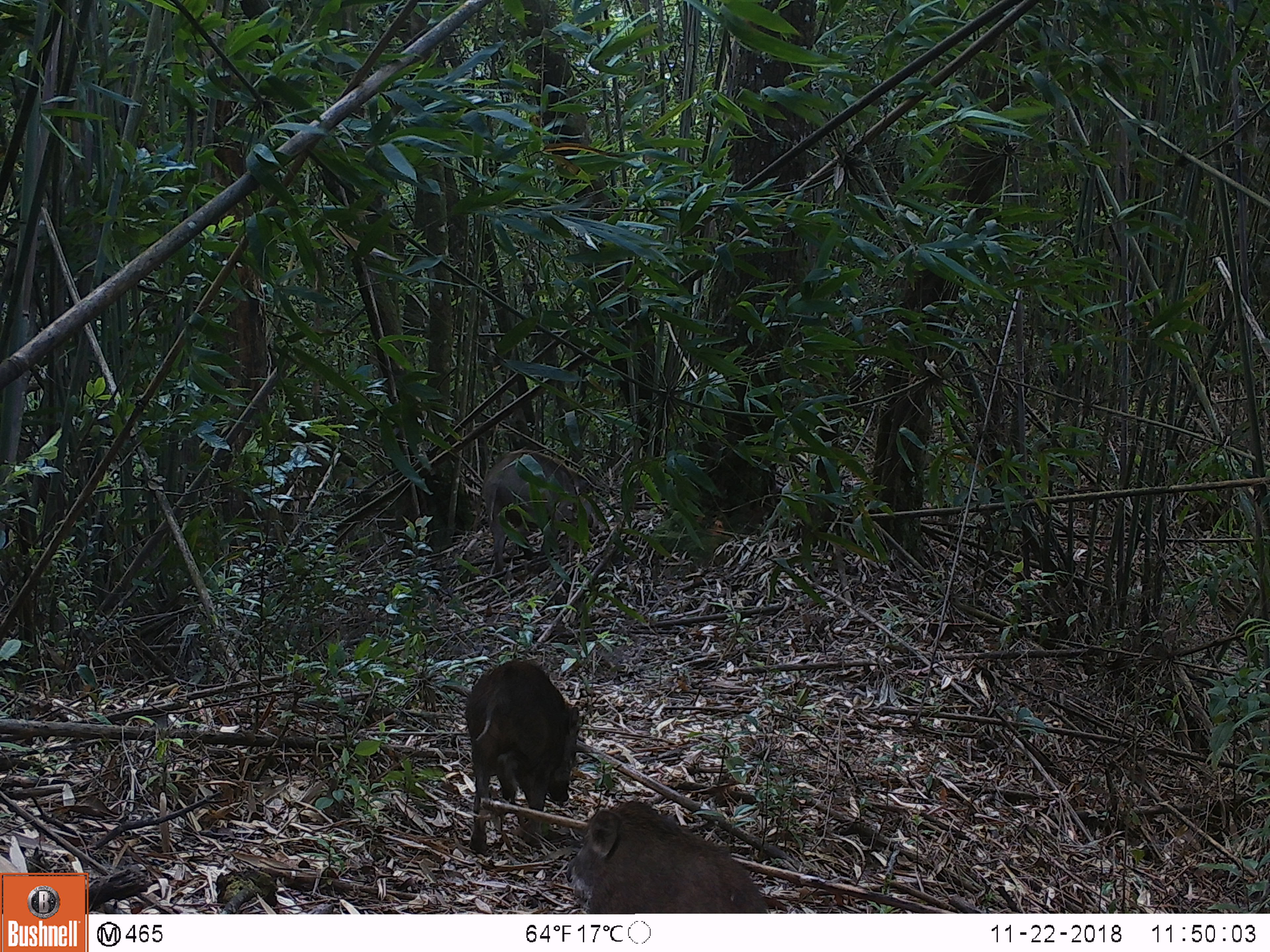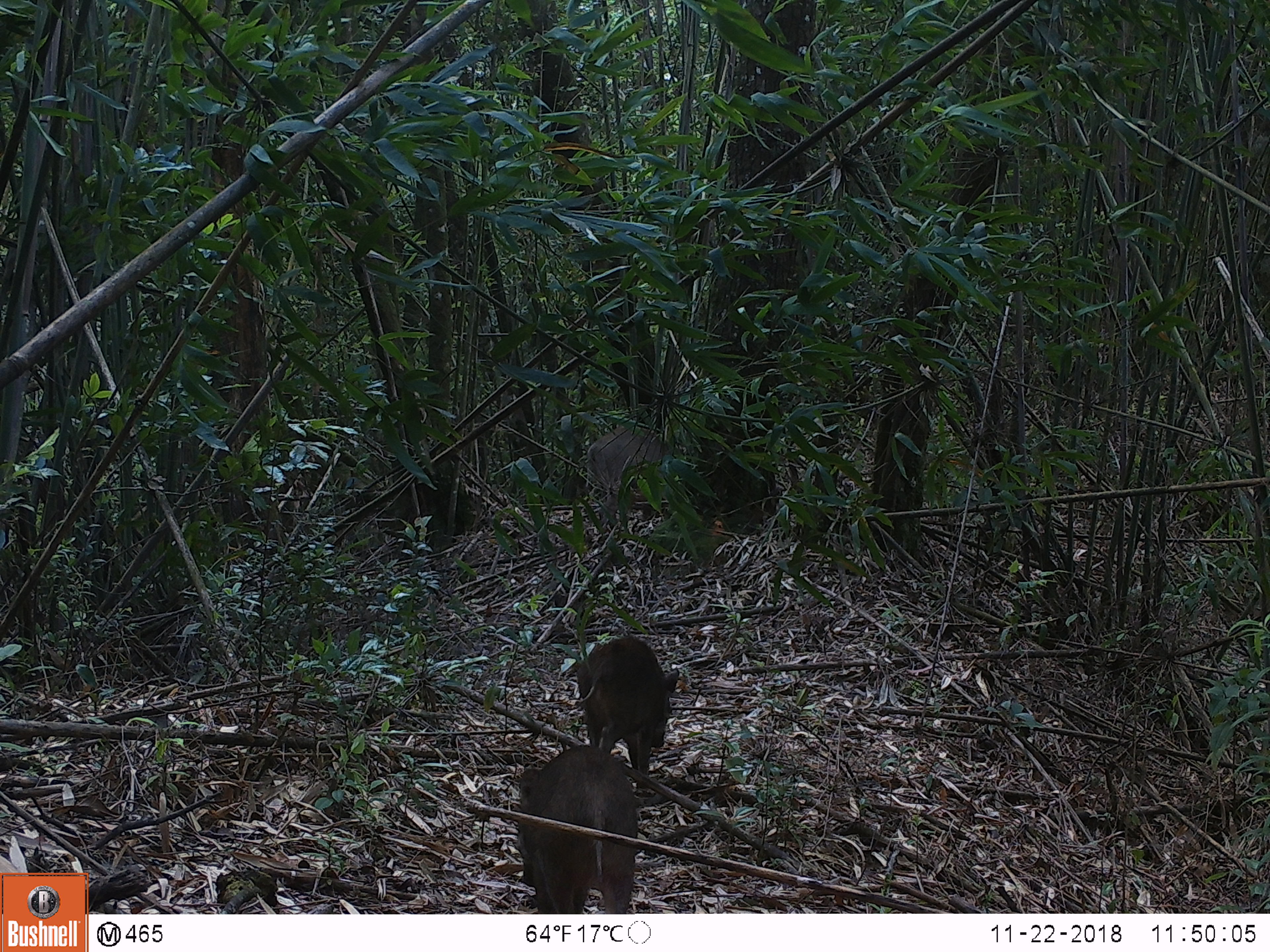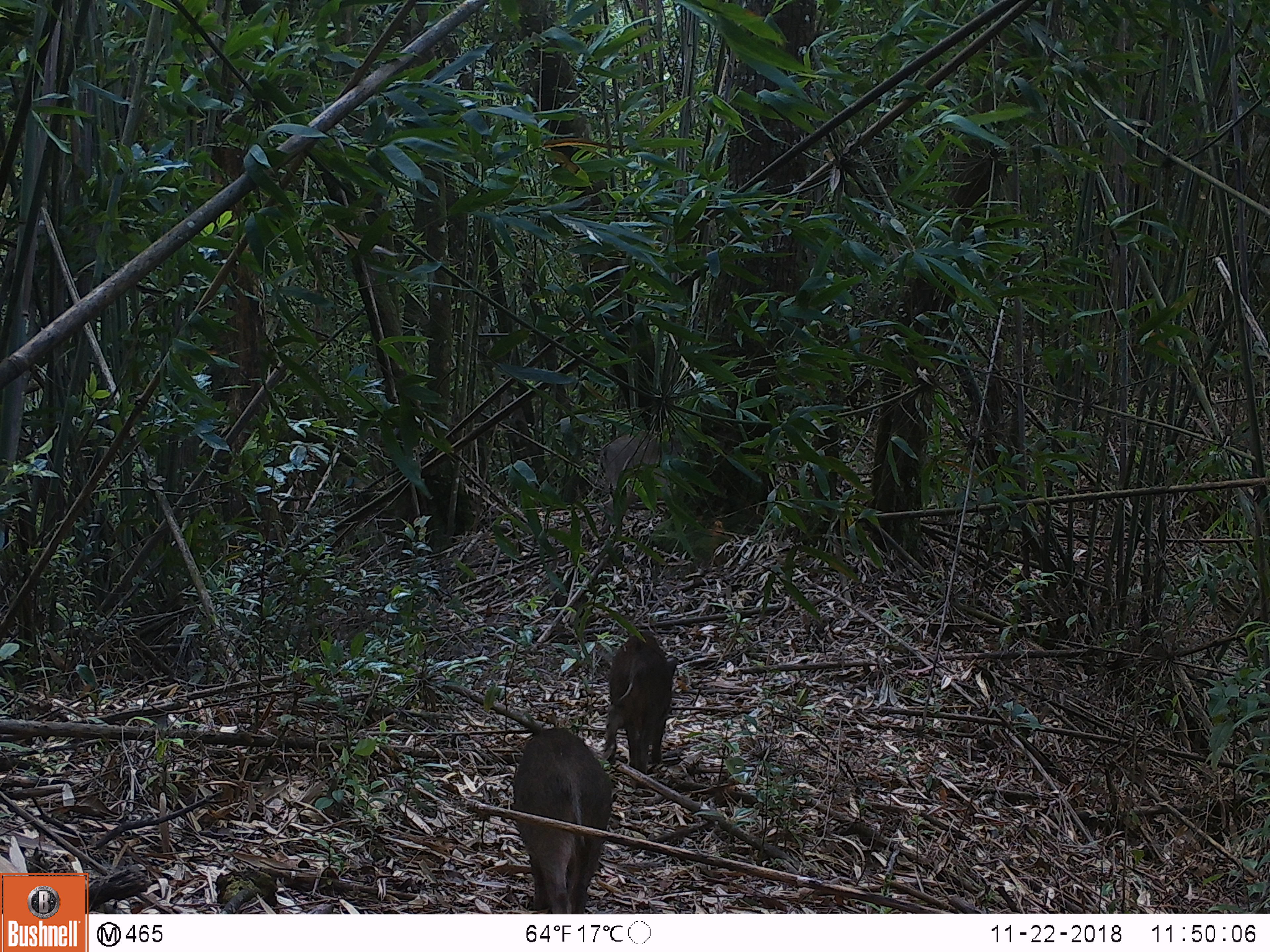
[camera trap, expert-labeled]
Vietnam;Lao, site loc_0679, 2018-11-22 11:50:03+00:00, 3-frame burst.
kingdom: Animalia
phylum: Chordata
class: Mammalia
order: Artiodactyla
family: Suidae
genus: Sus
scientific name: Sus scrofa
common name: eurasian wild pig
Eurasian wild pig (Sus scrofa). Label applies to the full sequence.